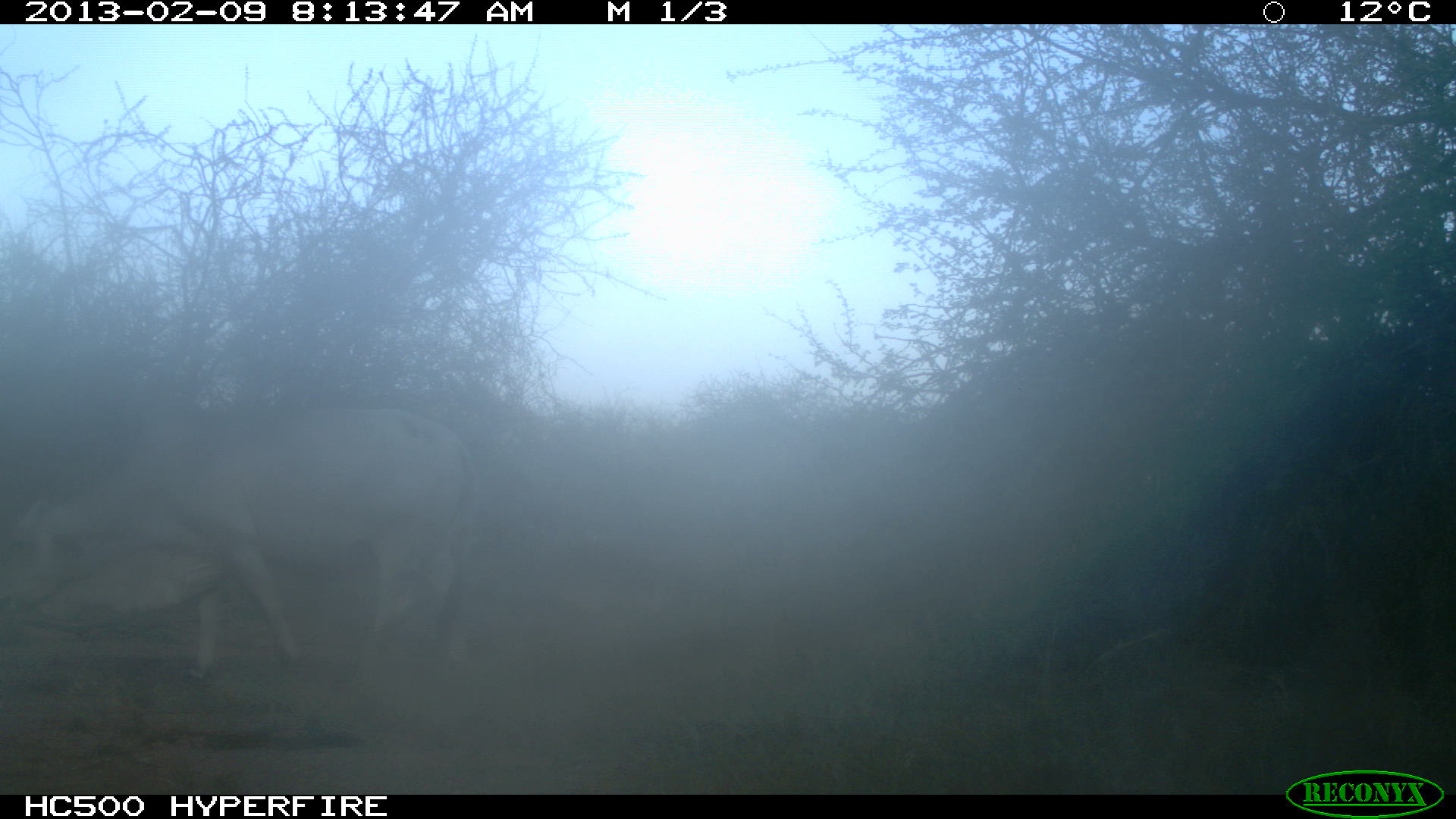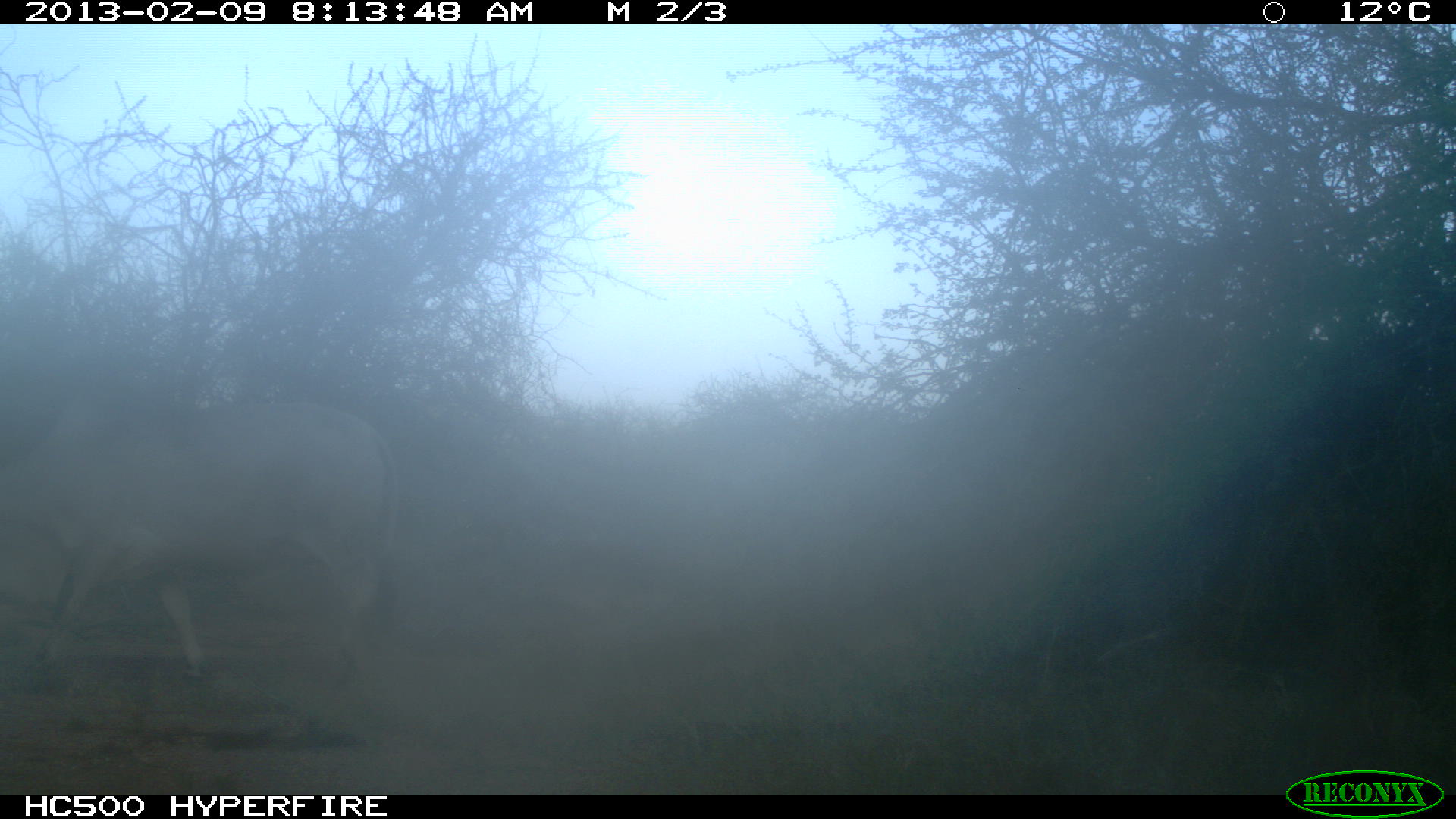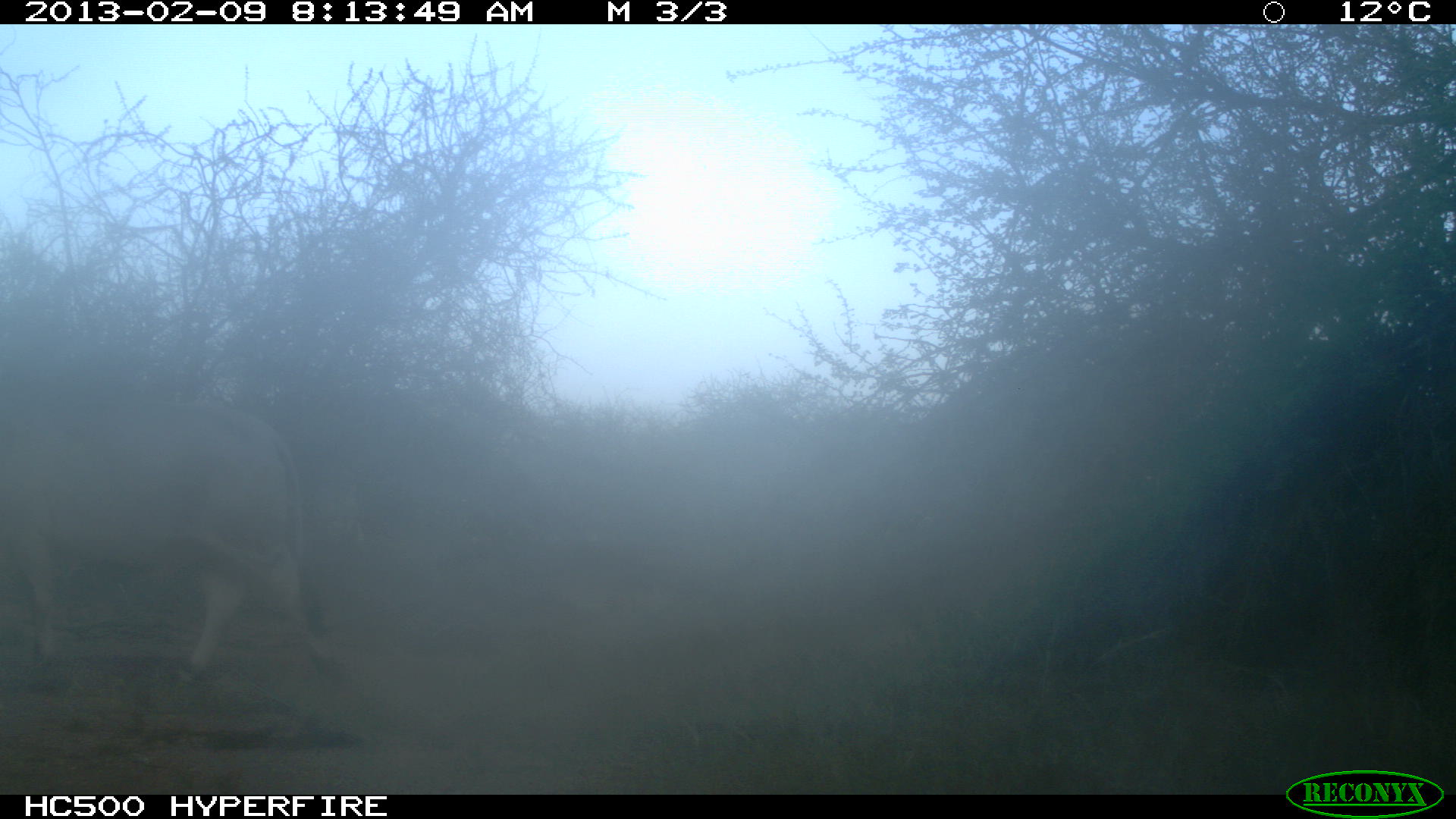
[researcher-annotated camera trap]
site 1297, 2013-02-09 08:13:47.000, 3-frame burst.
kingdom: Animalia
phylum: Chordata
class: Mammalia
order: Artiodactyla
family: Bovidae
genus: Bos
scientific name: Bos taurus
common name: domestic cattle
Bos taurus (domestic cattle), count 1.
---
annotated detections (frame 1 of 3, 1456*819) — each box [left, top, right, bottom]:
bos taurus: [0, 412, 474, 684]